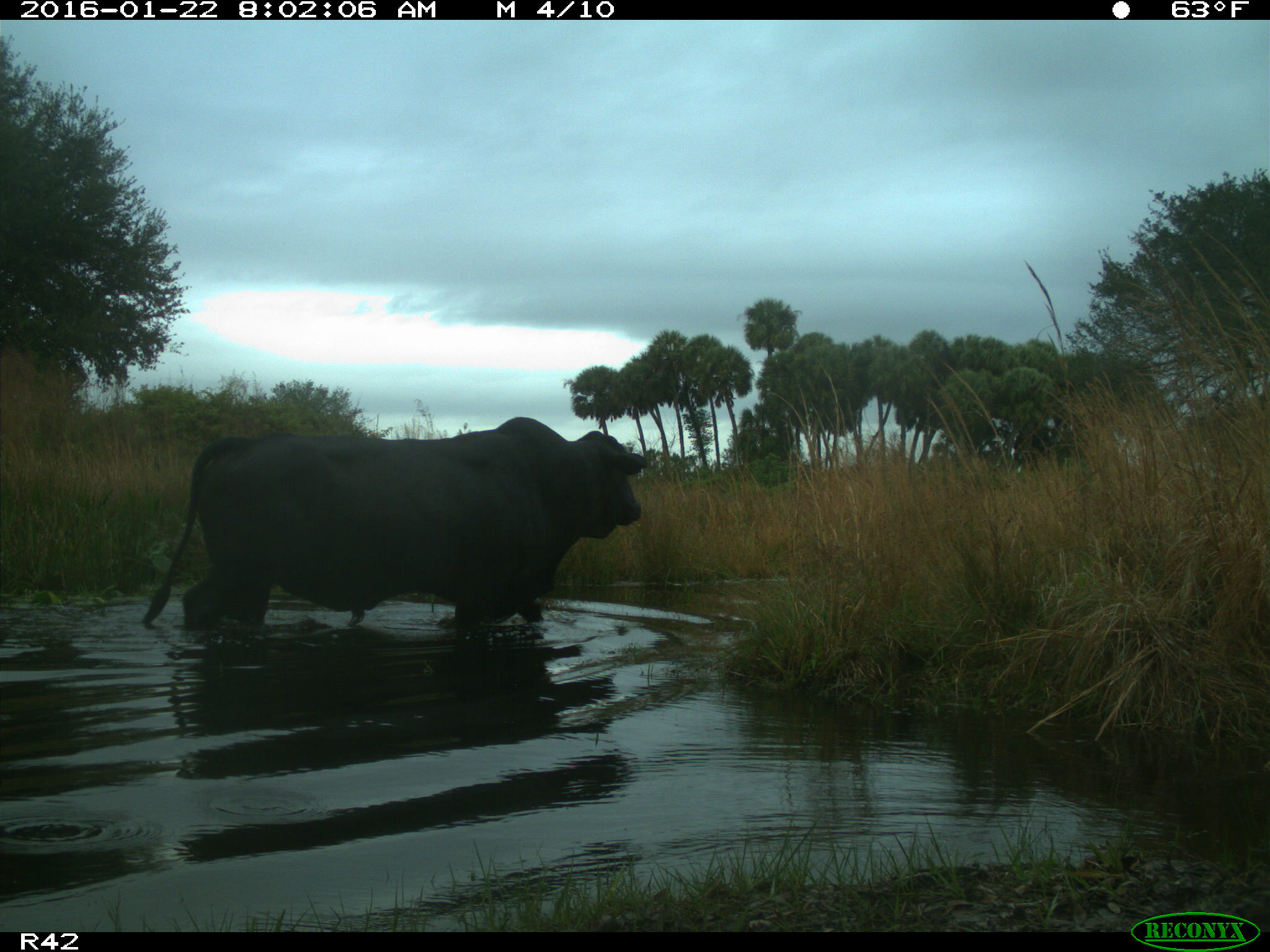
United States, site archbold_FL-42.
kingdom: Animalia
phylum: Chordata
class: Mammalia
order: Artiodactyla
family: Bovidae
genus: Bos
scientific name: Bos taurus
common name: domestic cow